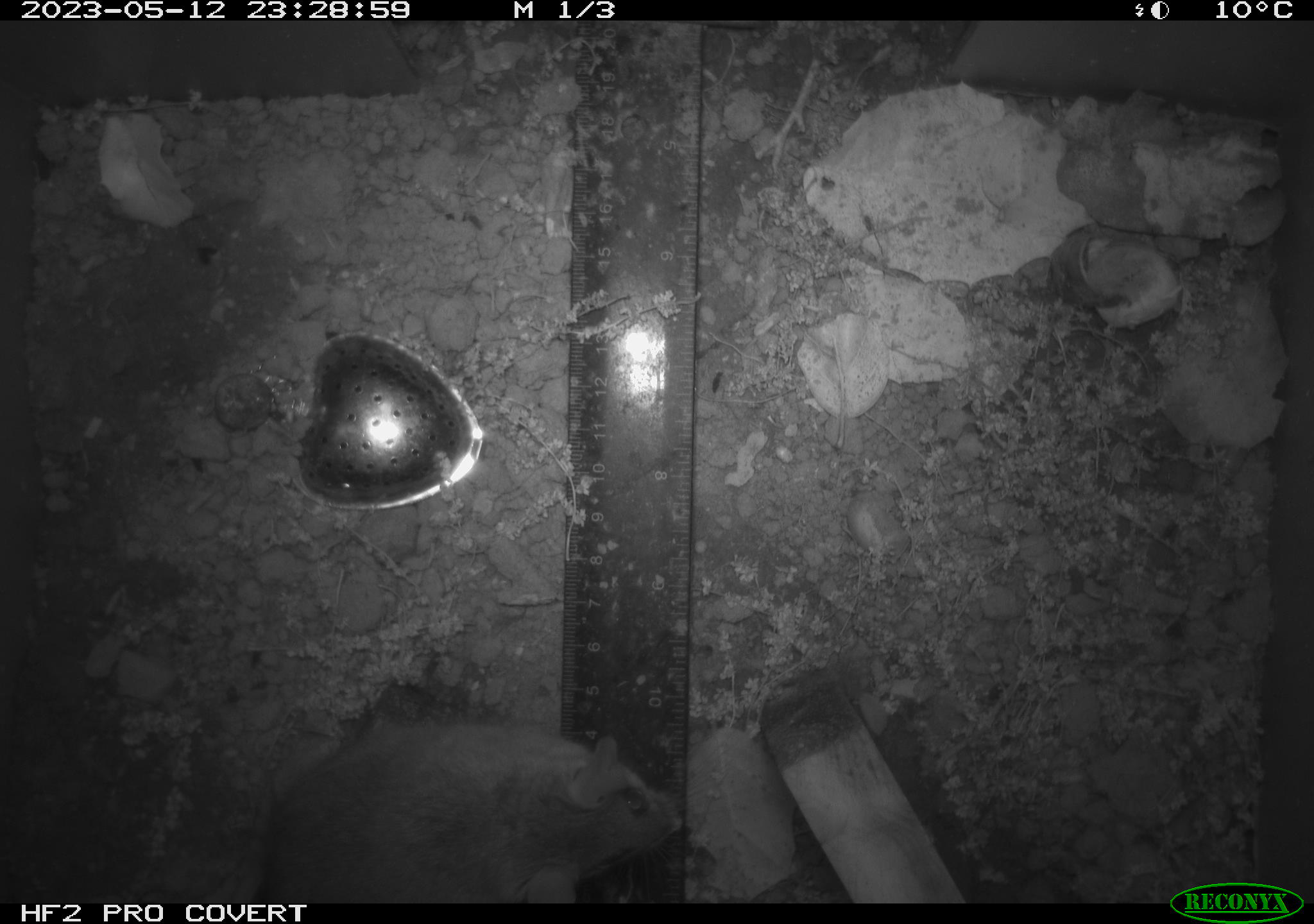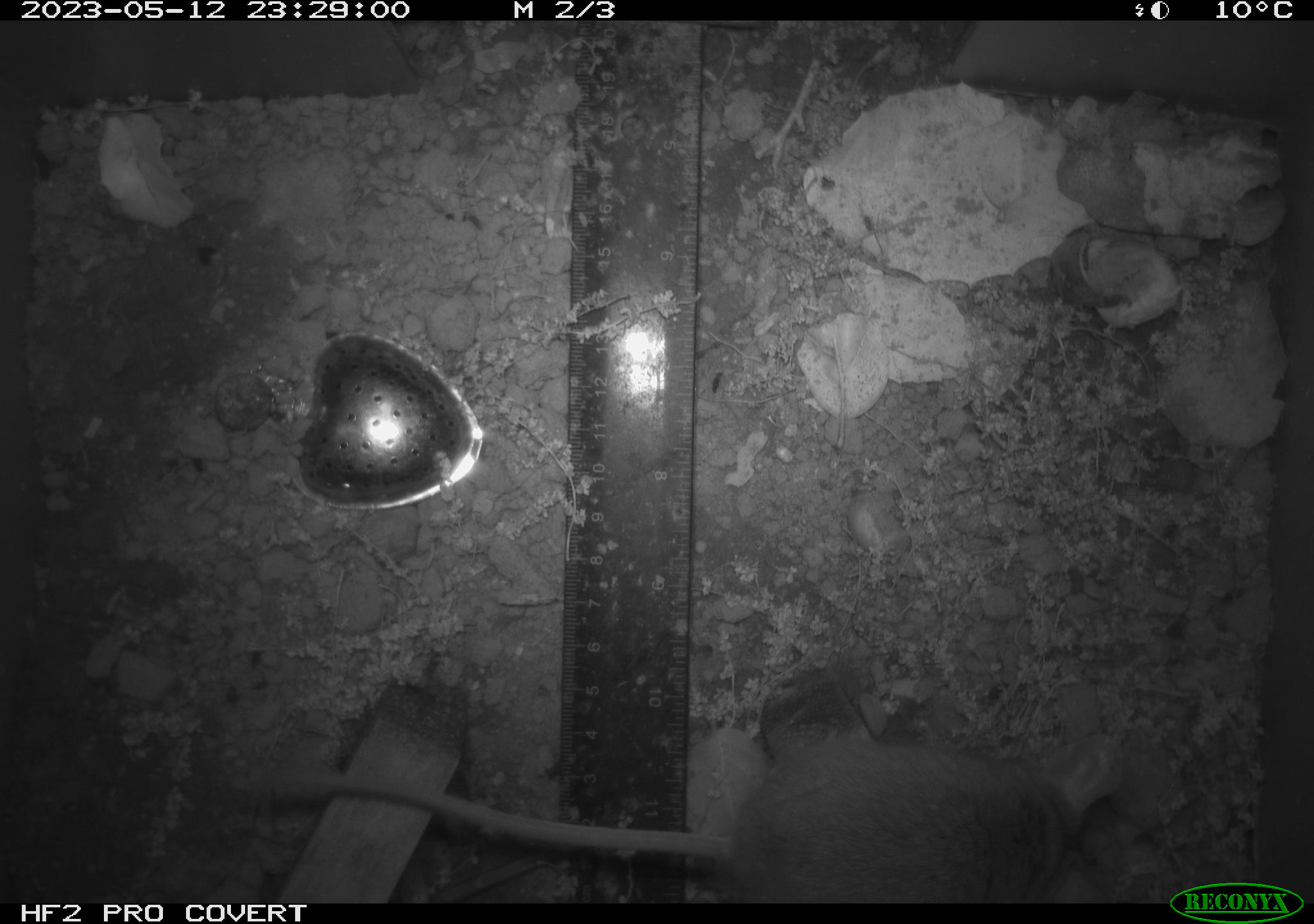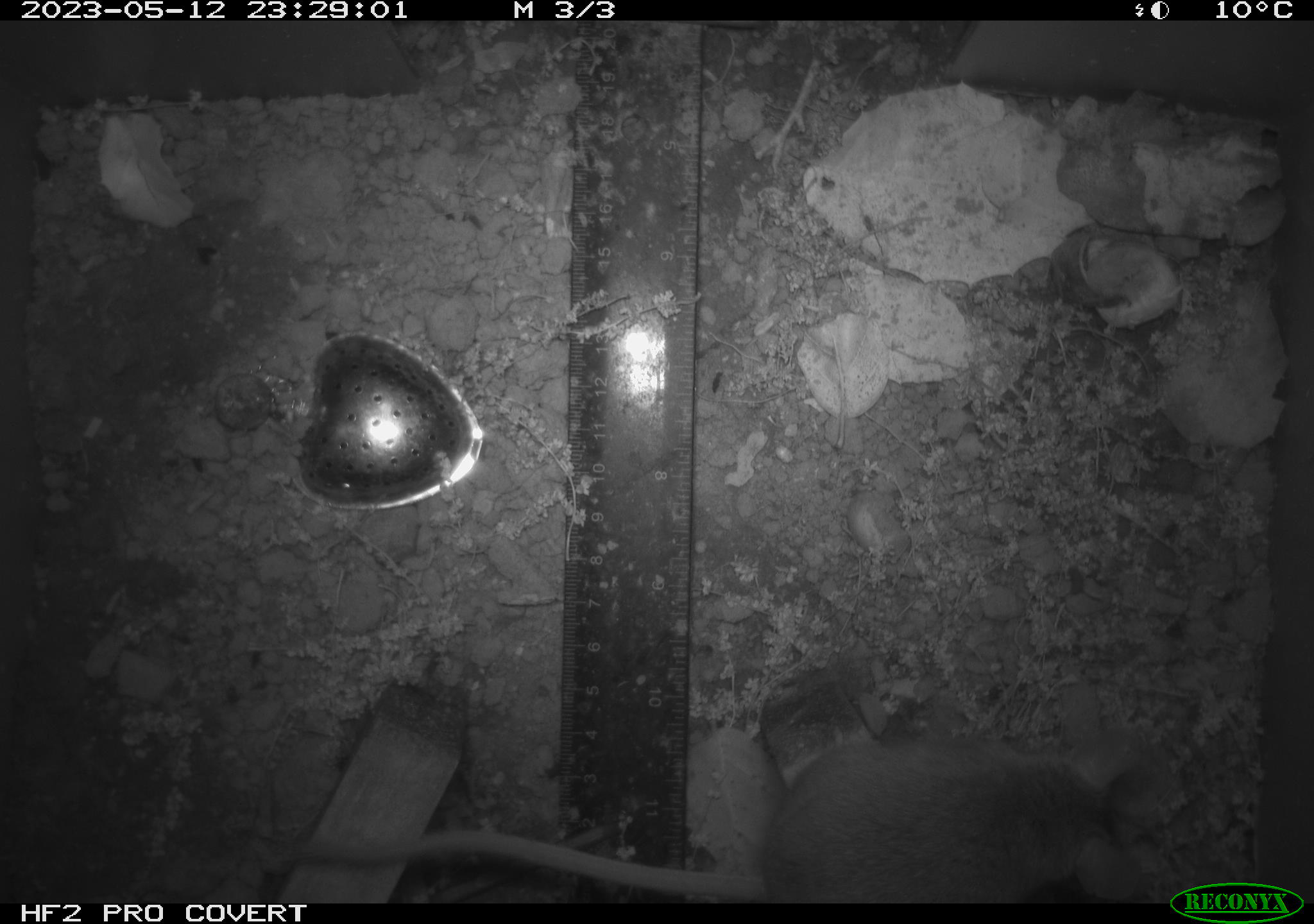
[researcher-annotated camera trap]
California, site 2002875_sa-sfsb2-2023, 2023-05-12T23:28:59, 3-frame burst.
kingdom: Animalia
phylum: Chordata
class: Mammalia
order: Rodentia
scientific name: Rodentia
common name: mouse species